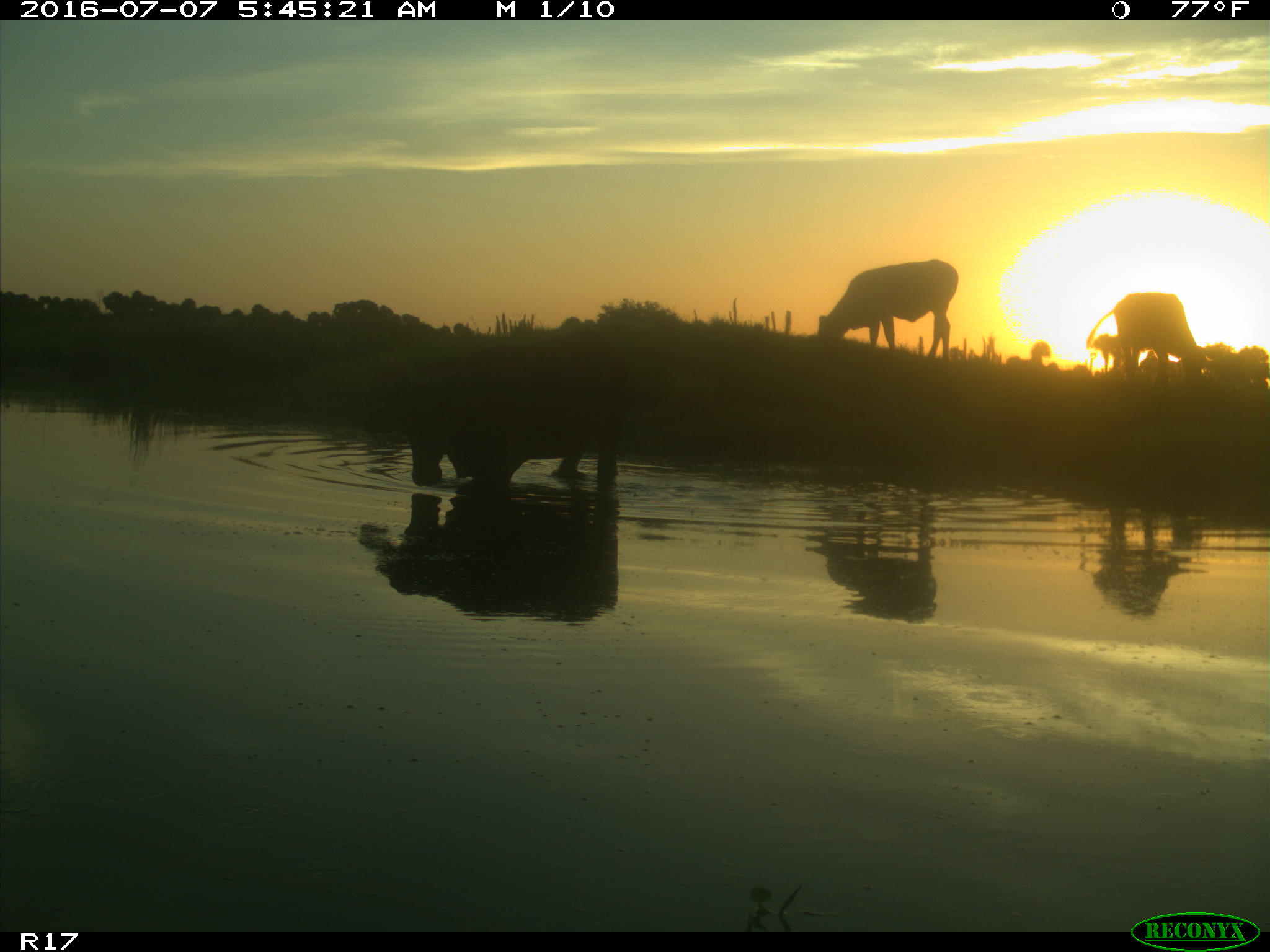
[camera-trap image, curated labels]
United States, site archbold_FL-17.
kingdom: Animalia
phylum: Chordata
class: Mammalia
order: Artiodactyla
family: Bovidae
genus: Bos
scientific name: Bos taurus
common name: domestic cow